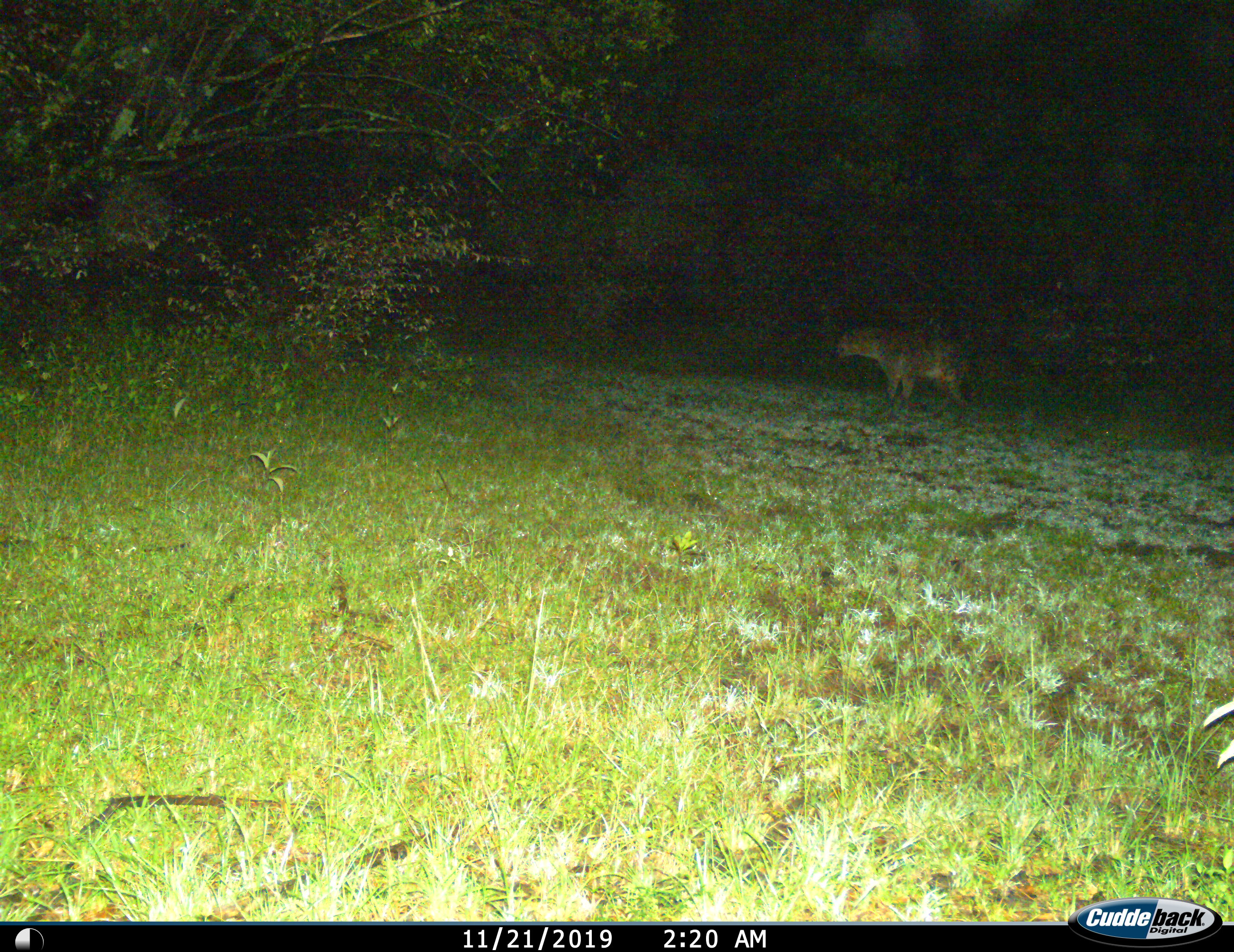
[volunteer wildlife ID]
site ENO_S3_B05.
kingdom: Animalia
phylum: Chordata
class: Mammalia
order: Carnivora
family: Hyaenidae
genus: Crocuta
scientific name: Crocuta crocuta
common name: spotted hyena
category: hyenaspotted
Hyenaspotted (spotted hyena) (Crocuta crocuta), count 1. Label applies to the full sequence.